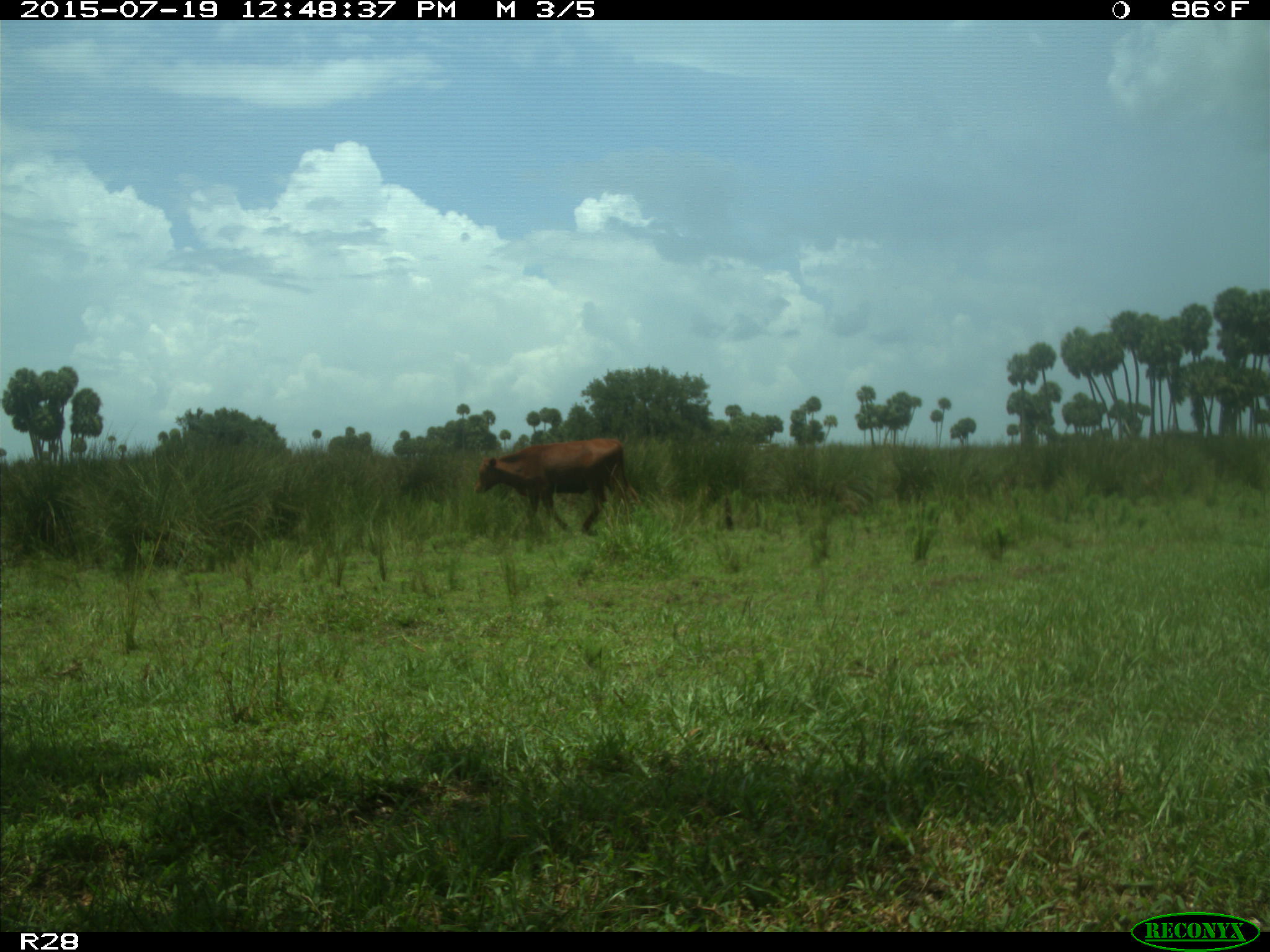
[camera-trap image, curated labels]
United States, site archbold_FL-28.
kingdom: Animalia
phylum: Chordata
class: Mammalia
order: Artiodactyla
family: Bovidae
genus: Bos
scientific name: Bos taurus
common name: domestic cow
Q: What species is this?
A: Bos taurus (domestic cow).